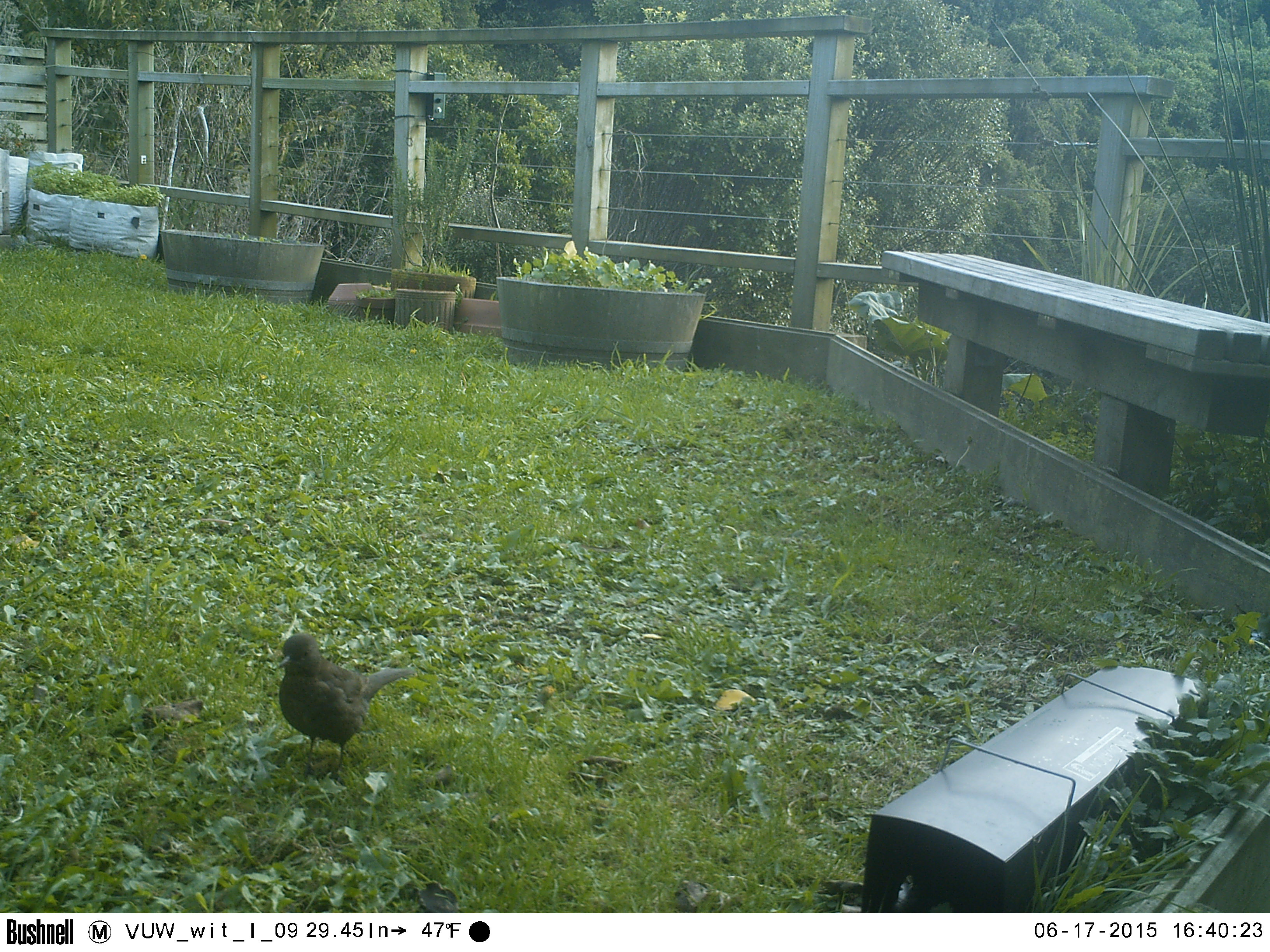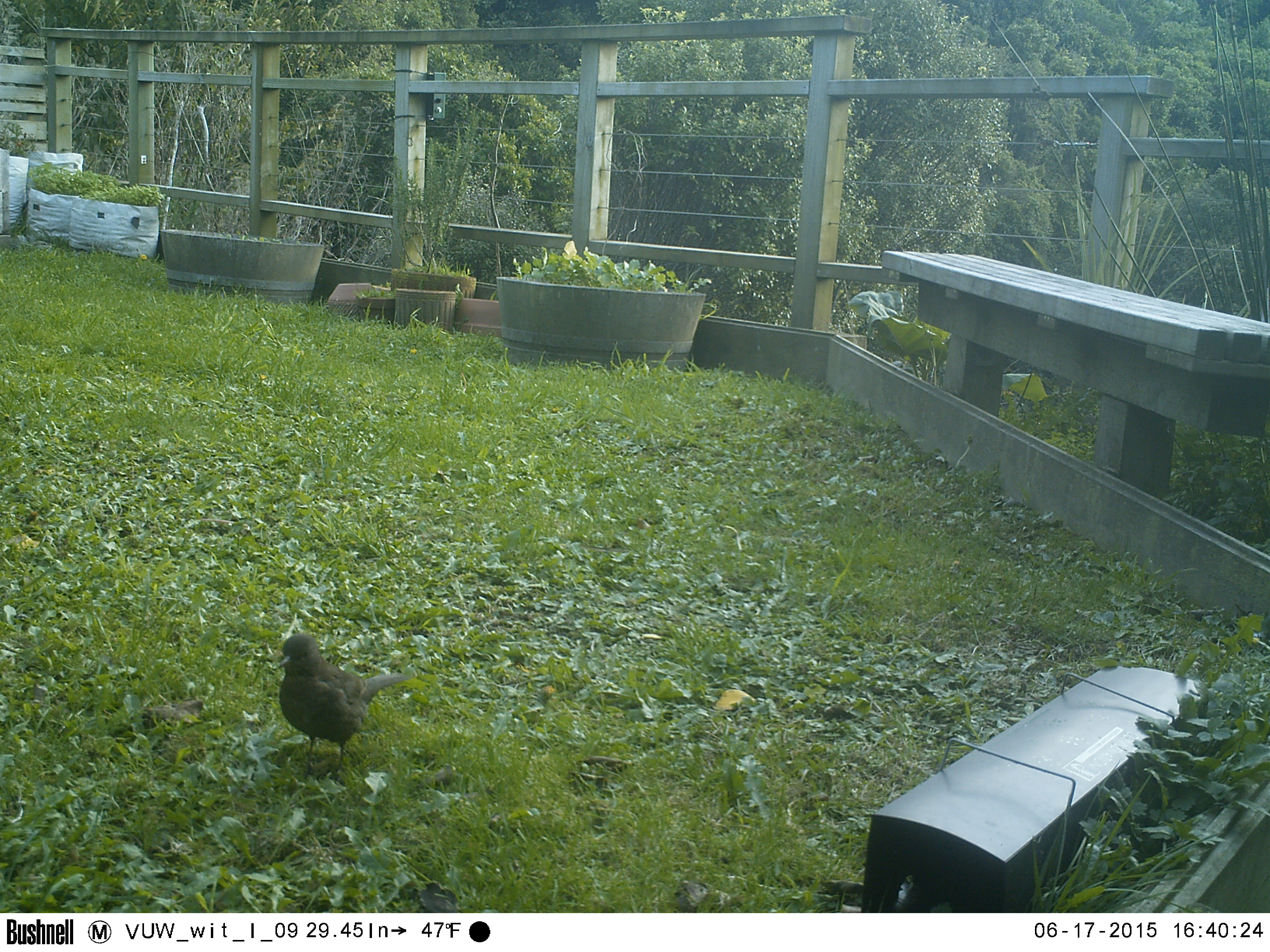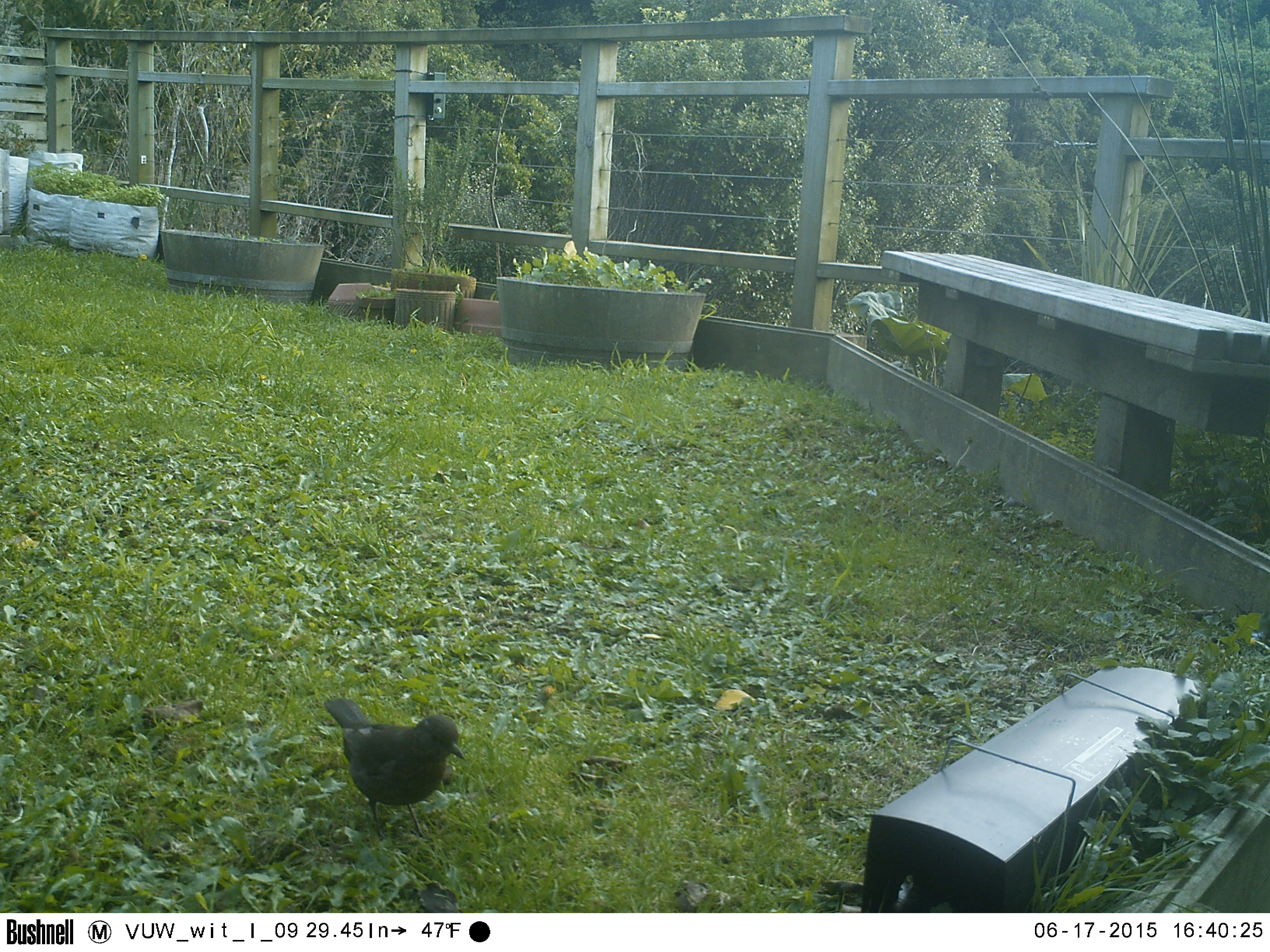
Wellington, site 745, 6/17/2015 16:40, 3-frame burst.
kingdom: Animalia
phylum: Chordata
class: Aves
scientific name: Aves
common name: bird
Bird (Aves).